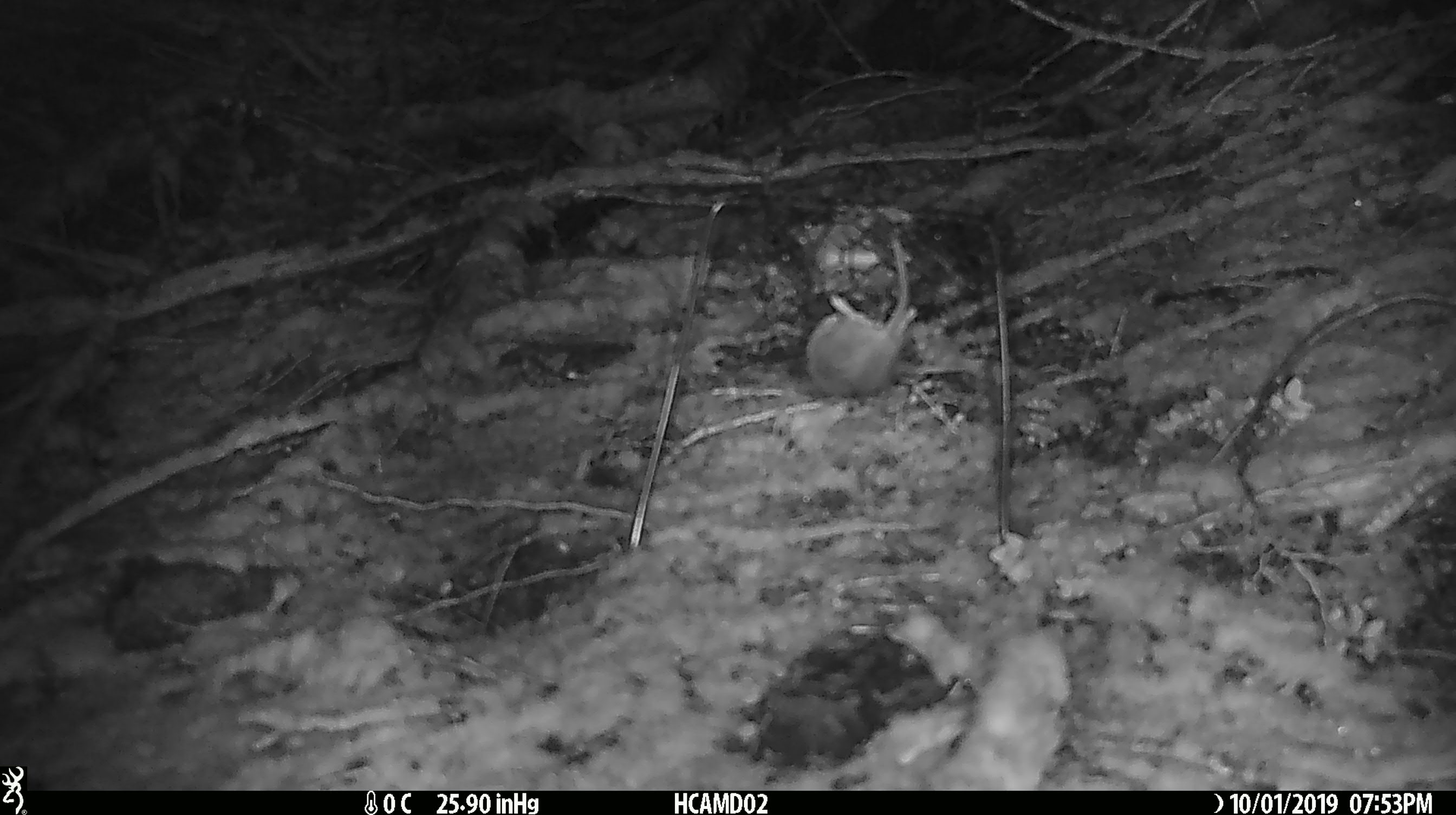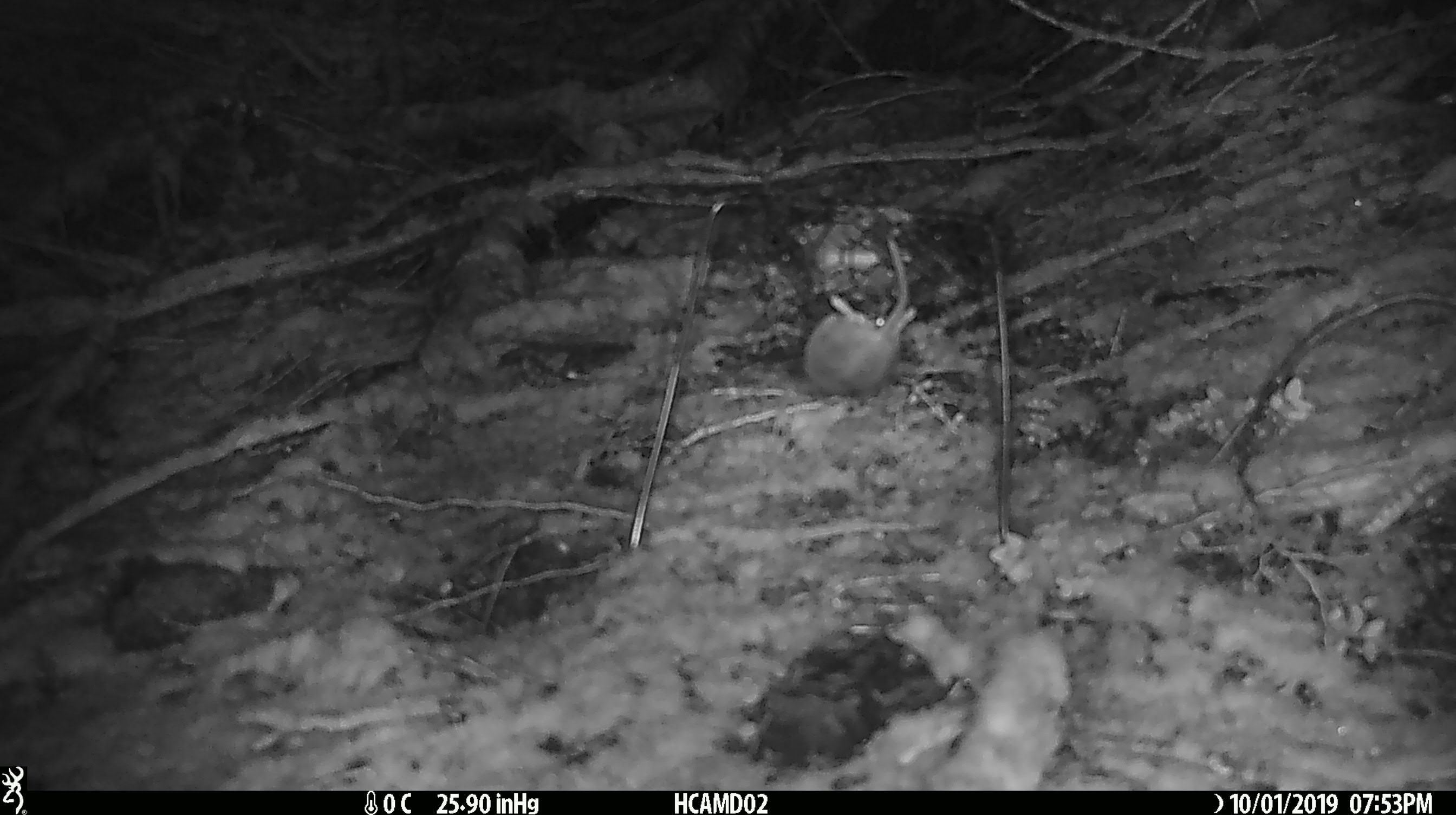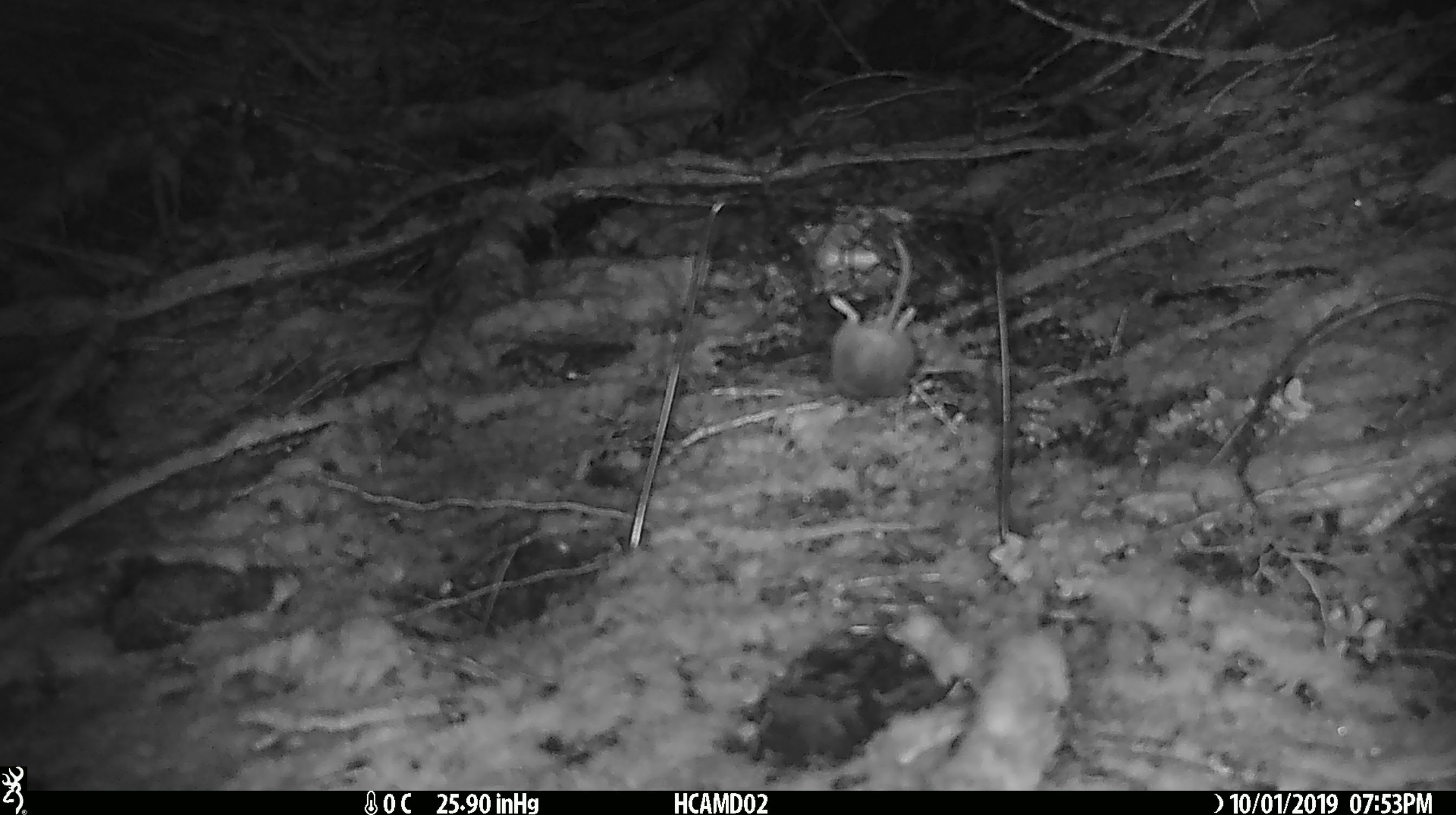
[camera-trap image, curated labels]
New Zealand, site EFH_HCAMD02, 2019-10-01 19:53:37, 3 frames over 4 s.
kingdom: Animalia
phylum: Chordata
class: Mammalia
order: Rodentia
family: Muridae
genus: Mus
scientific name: Mus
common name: mouse